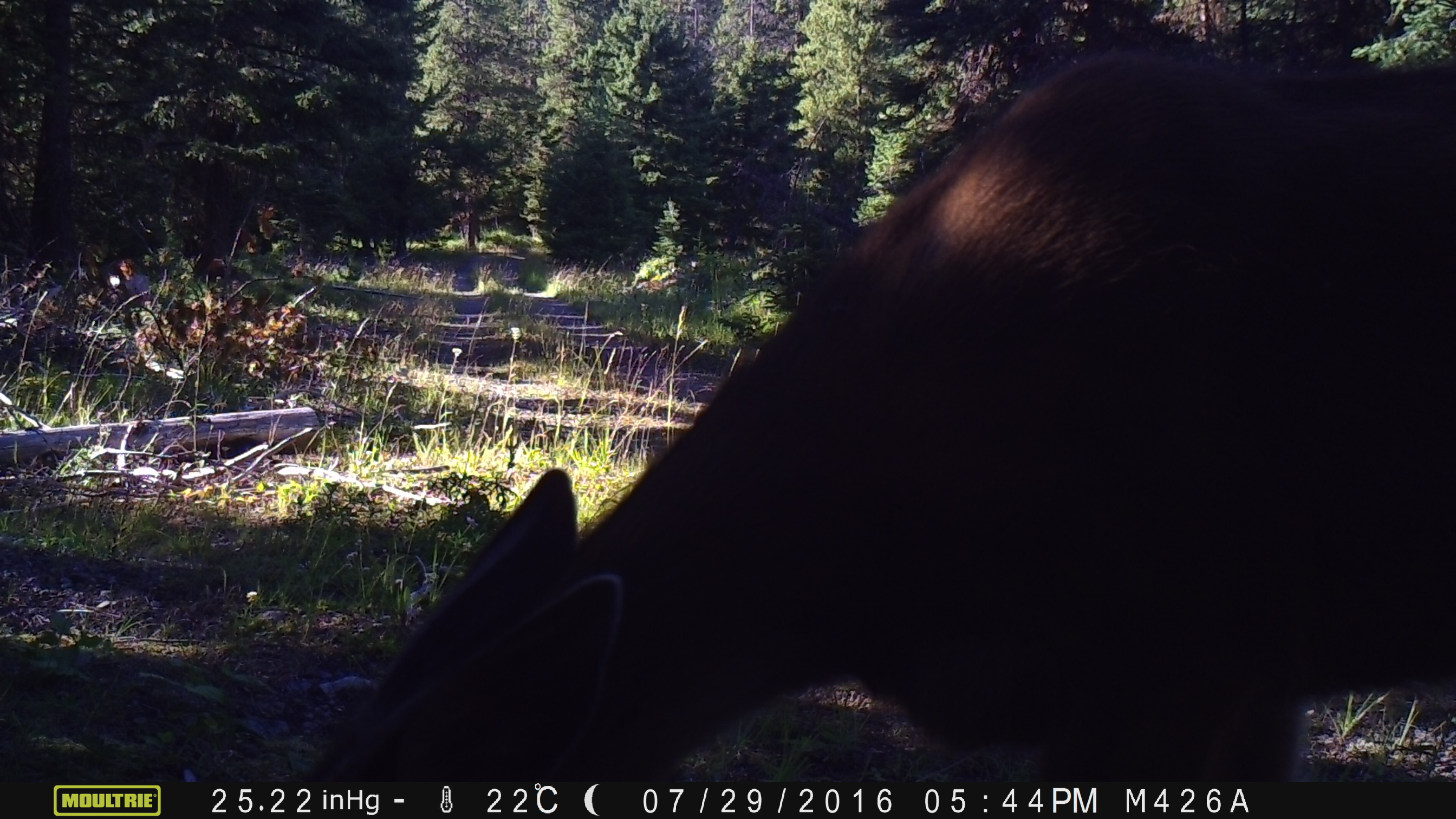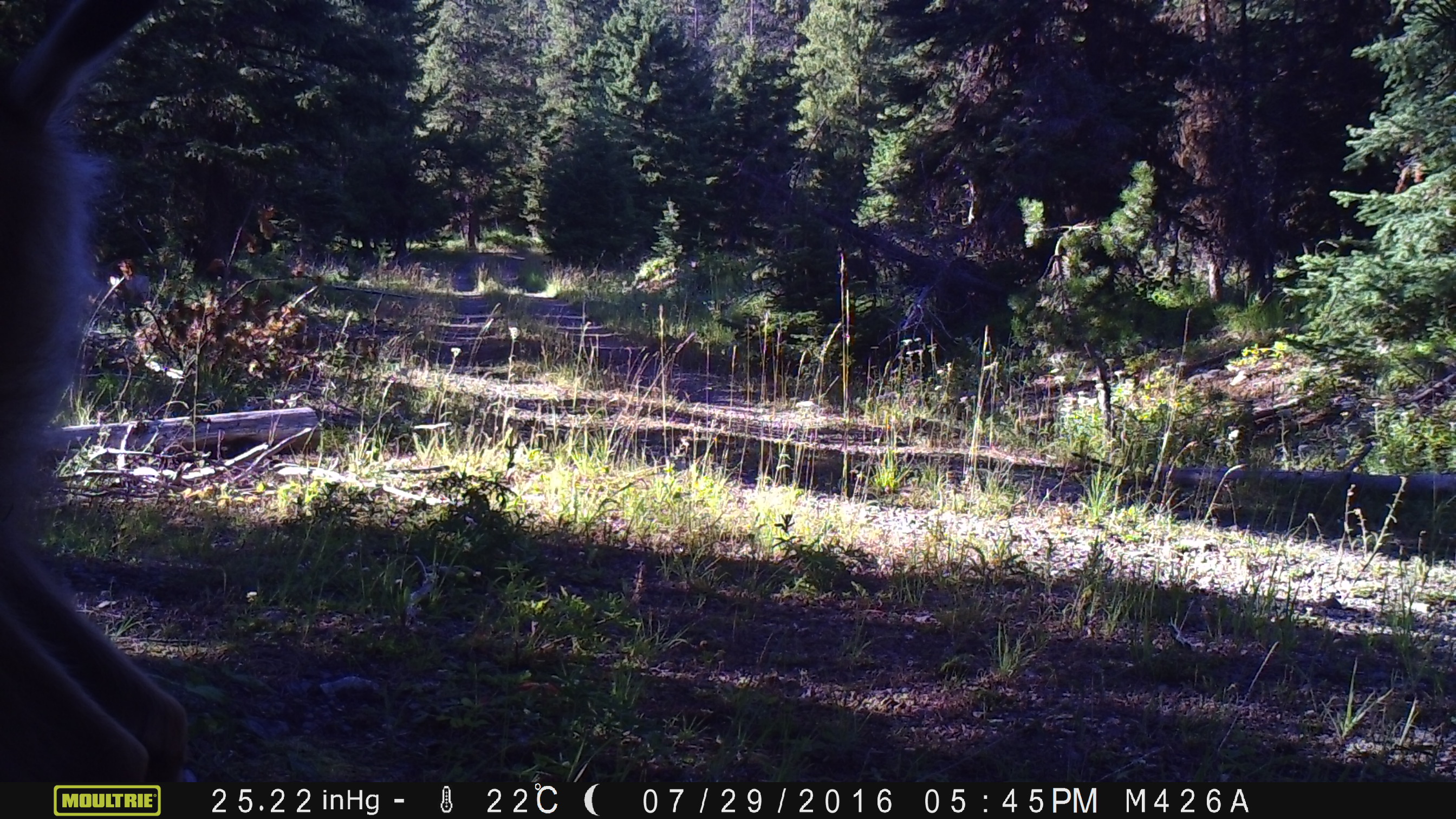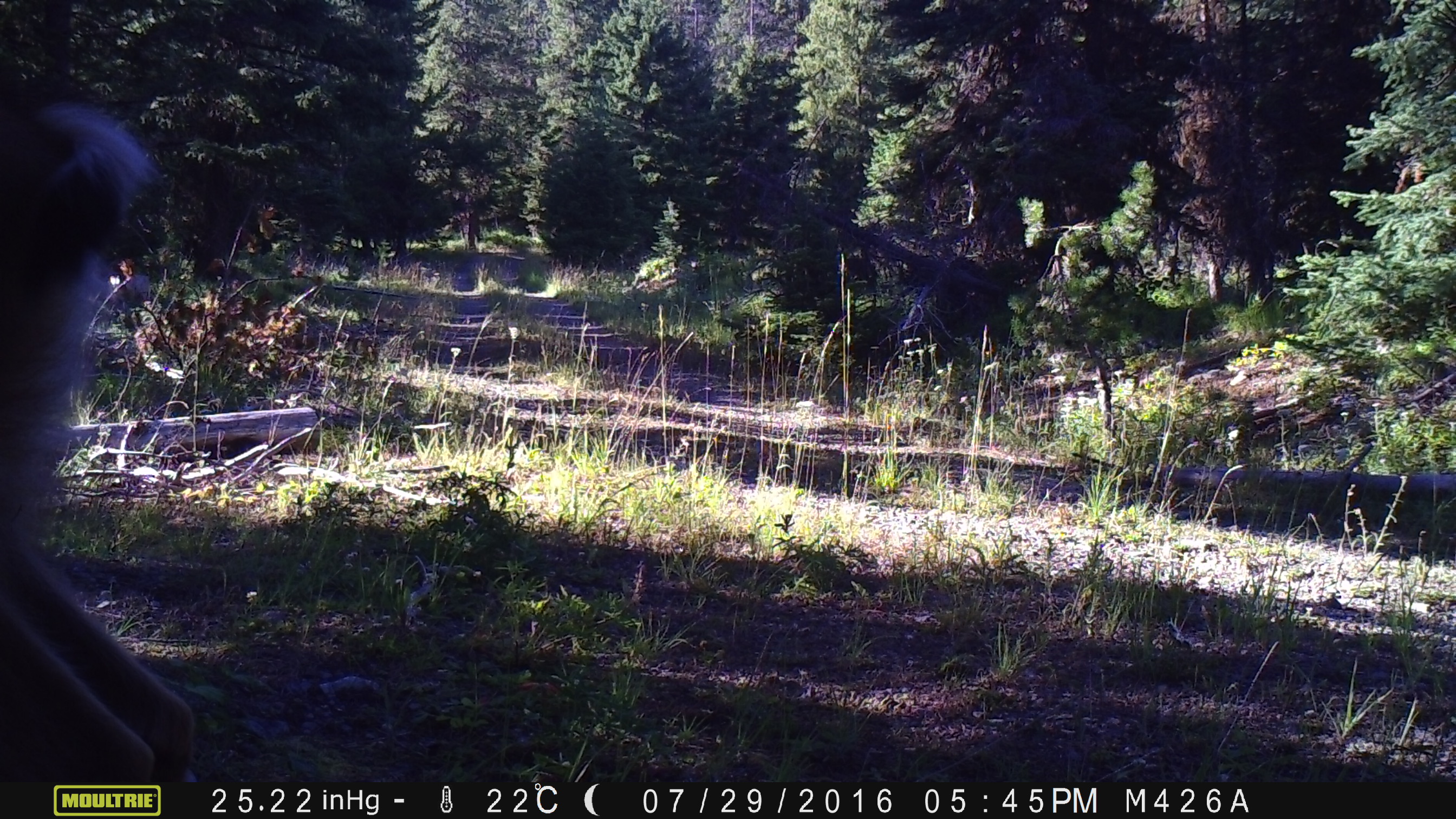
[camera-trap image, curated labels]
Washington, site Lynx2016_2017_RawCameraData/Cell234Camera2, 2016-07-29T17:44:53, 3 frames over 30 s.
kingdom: Animalia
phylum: Chordata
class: Mammalia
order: Artiodactyla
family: Cervidae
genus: Odocoileus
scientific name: Odocoileus hemionus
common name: mule deer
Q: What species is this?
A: Odocoileus hemionus (mule deer).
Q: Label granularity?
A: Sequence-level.